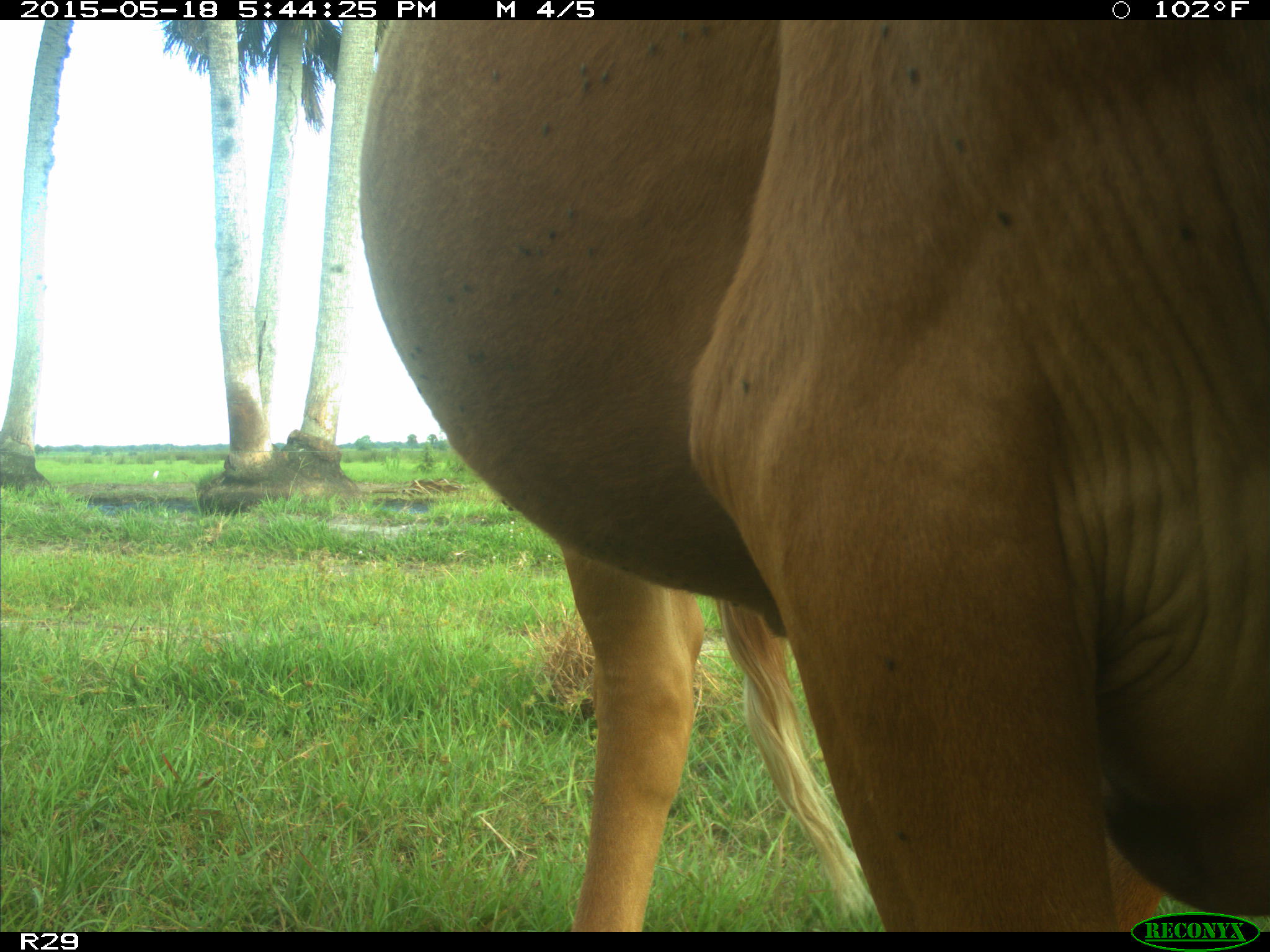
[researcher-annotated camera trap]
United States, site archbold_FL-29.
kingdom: Animalia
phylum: Chordata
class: Mammalia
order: Artiodactyla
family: Bovidae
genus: Bos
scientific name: Bos taurus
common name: domestic cow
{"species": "Bos taurus (domestic cow)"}